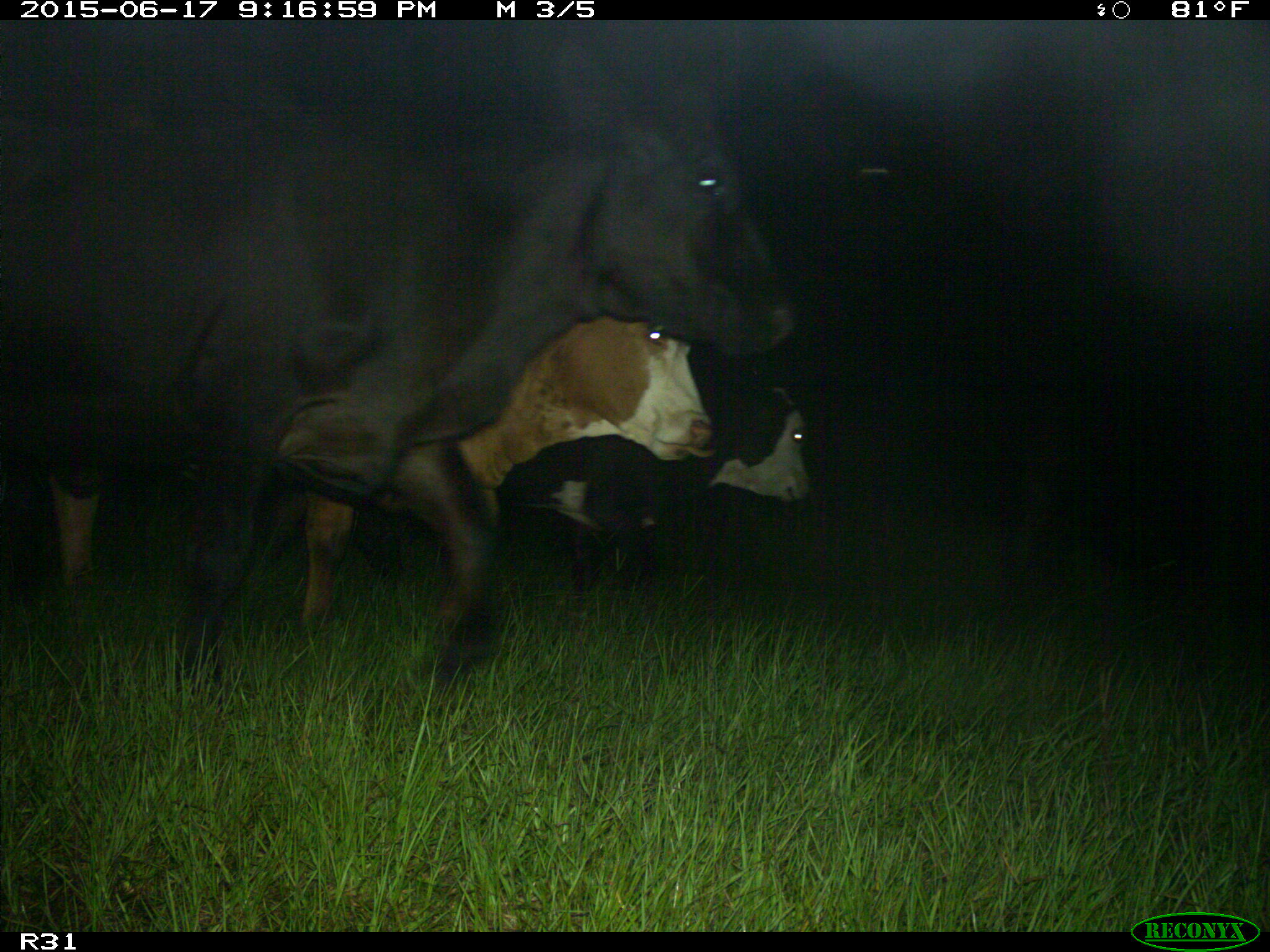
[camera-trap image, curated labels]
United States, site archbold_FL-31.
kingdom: Animalia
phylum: Chordata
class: Mammalia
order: Artiodactyla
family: Bovidae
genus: Bos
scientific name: Bos taurus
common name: domestic cow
Bos taurus (domestic cow).